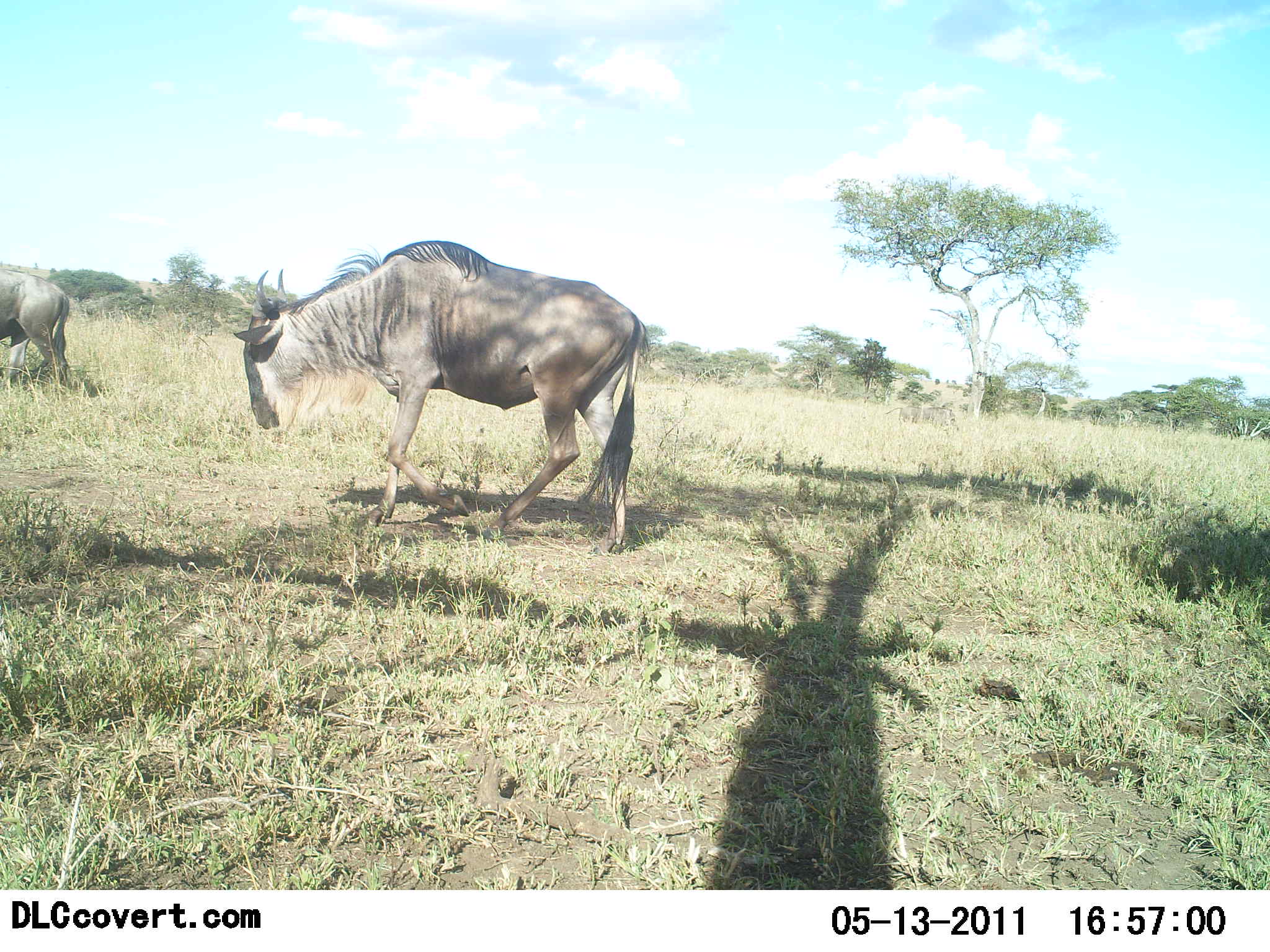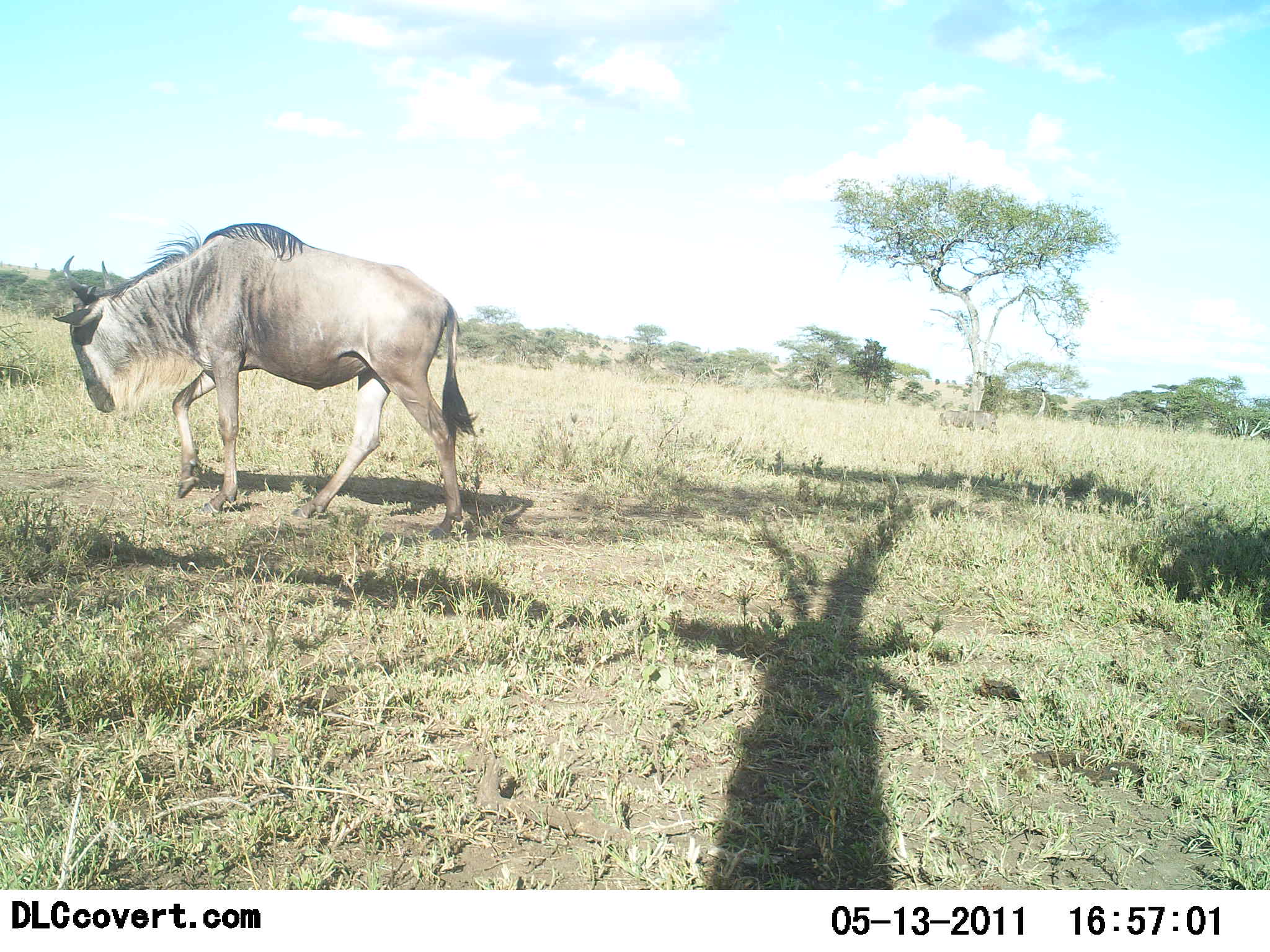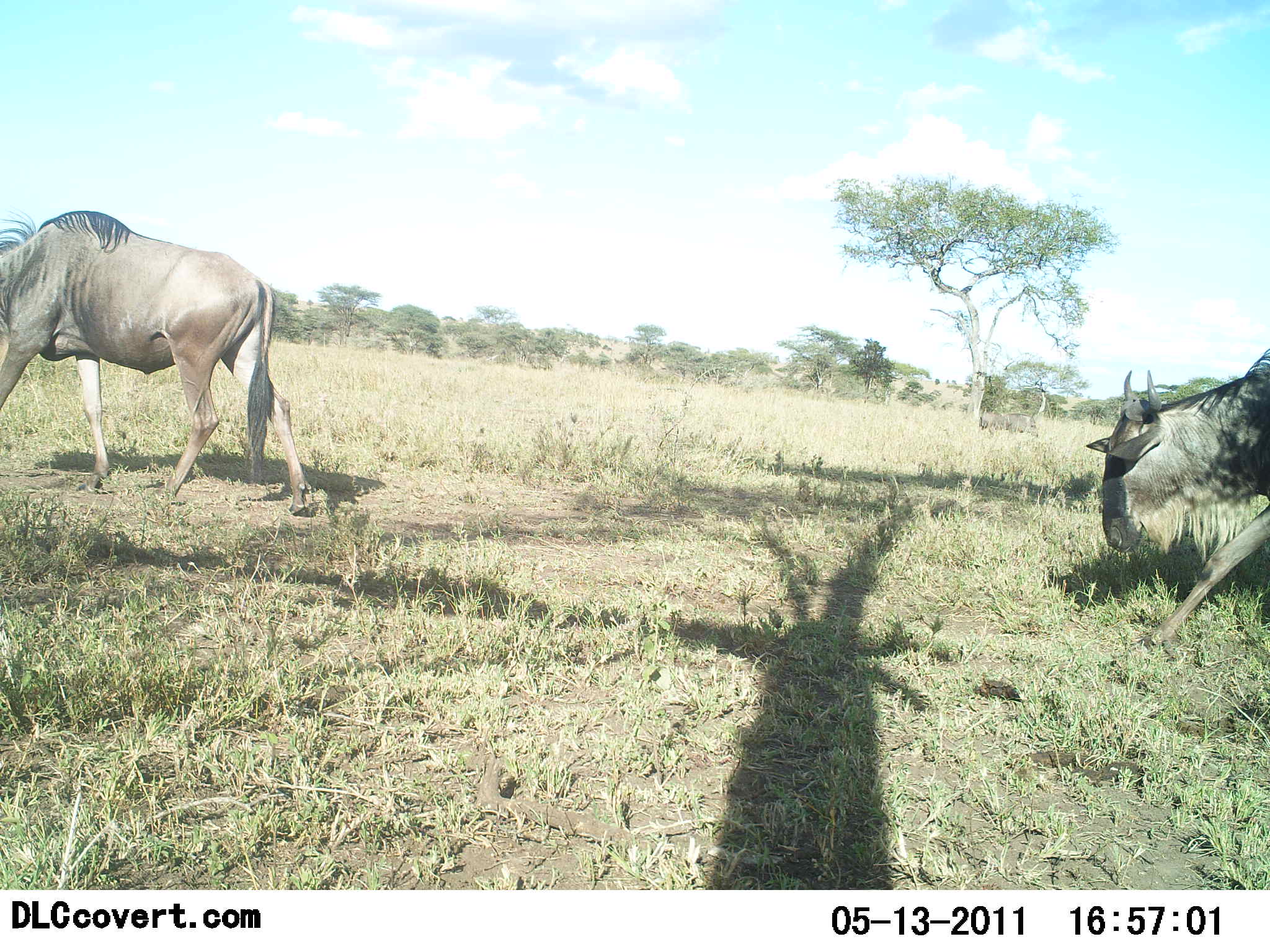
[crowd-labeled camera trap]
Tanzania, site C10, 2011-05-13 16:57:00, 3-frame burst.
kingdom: Animalia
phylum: Chordata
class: Mammalia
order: Artiodactyla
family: Bovidae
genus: Connochaetes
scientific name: Connochaetes taurinus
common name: blue wildebeest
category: wildebeest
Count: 3.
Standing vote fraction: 0%.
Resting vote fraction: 0%.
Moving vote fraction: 100%.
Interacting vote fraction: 0%.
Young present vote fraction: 0%.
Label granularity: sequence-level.